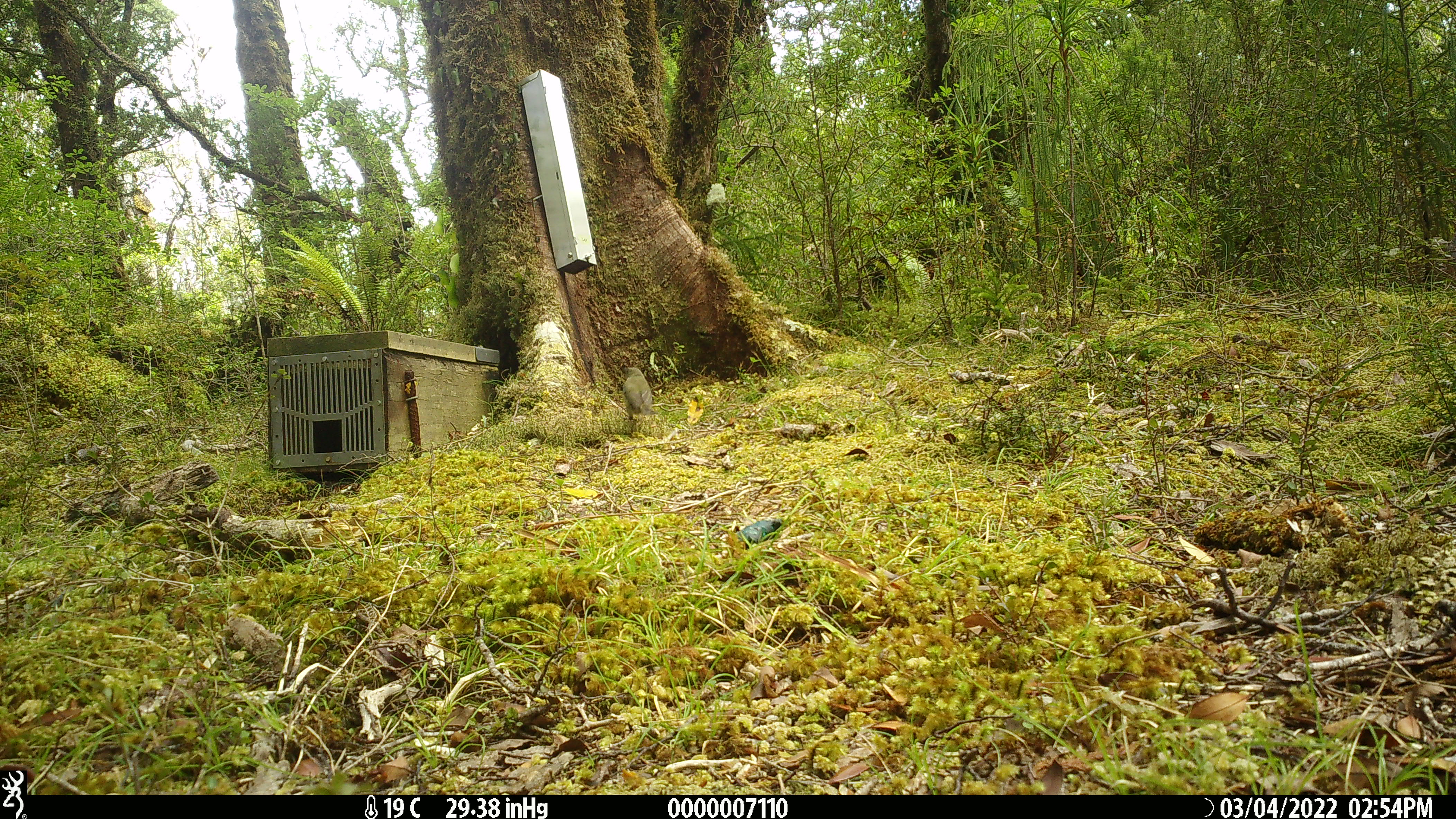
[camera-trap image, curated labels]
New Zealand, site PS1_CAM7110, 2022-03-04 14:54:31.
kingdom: Animalia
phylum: Chordata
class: Aves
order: Passeriformes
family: Meliphagidae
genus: Anthornis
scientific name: Anthornis melanura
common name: new zealand bellbird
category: bellbird